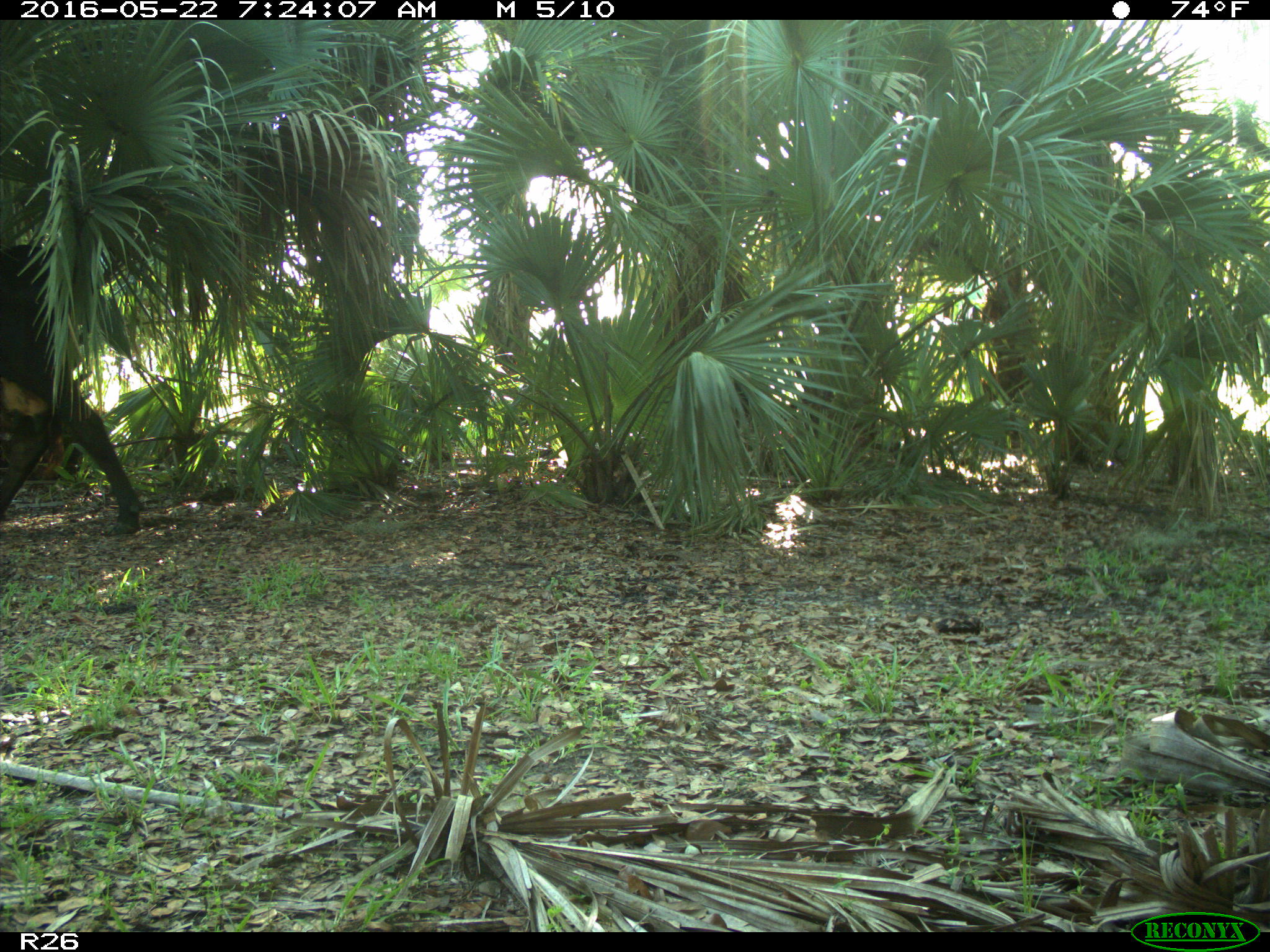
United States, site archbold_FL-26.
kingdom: Animalia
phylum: Chordata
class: Mammalia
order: Artiodactyla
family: Bovidae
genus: Bos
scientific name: Bos taurus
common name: domestic cow